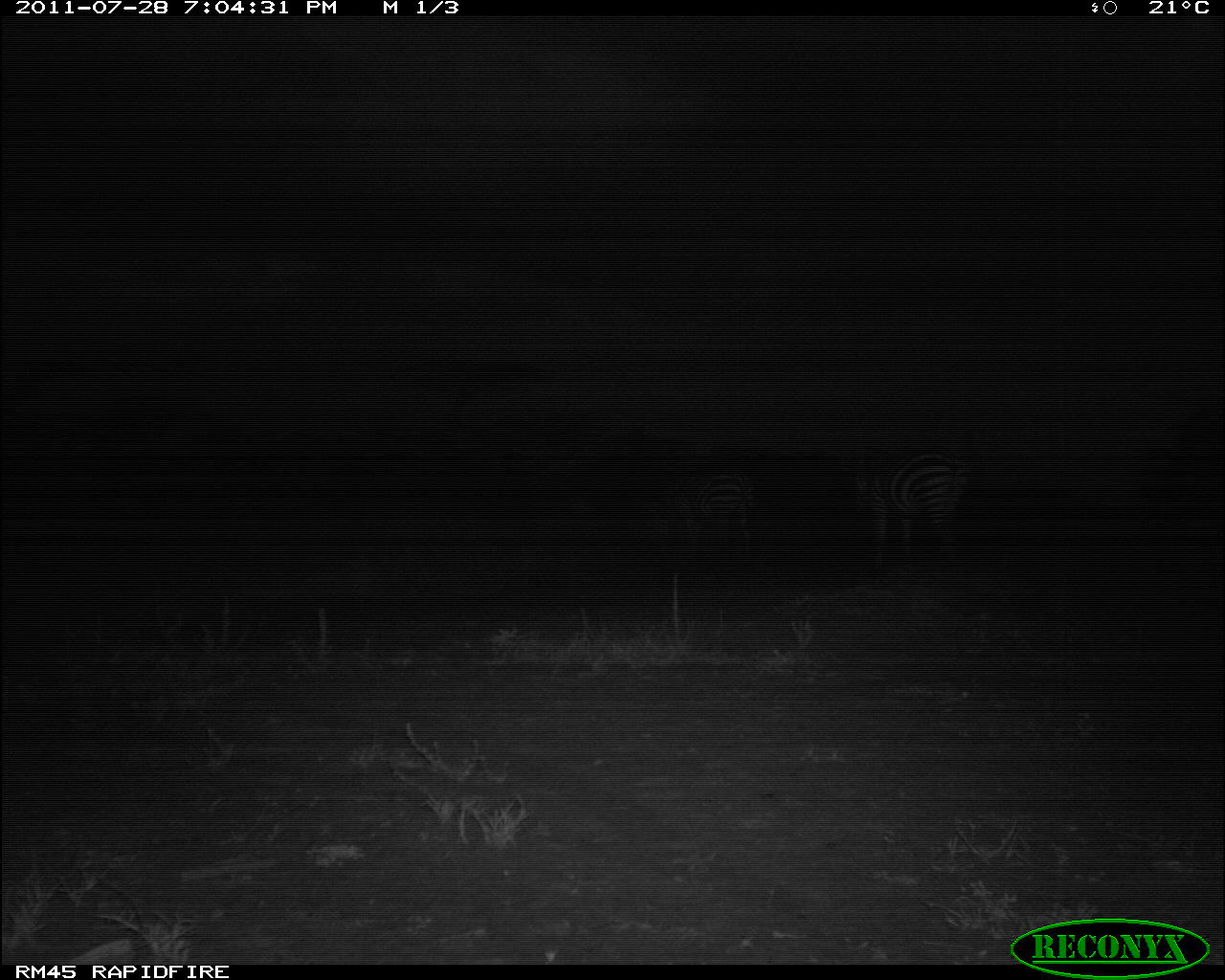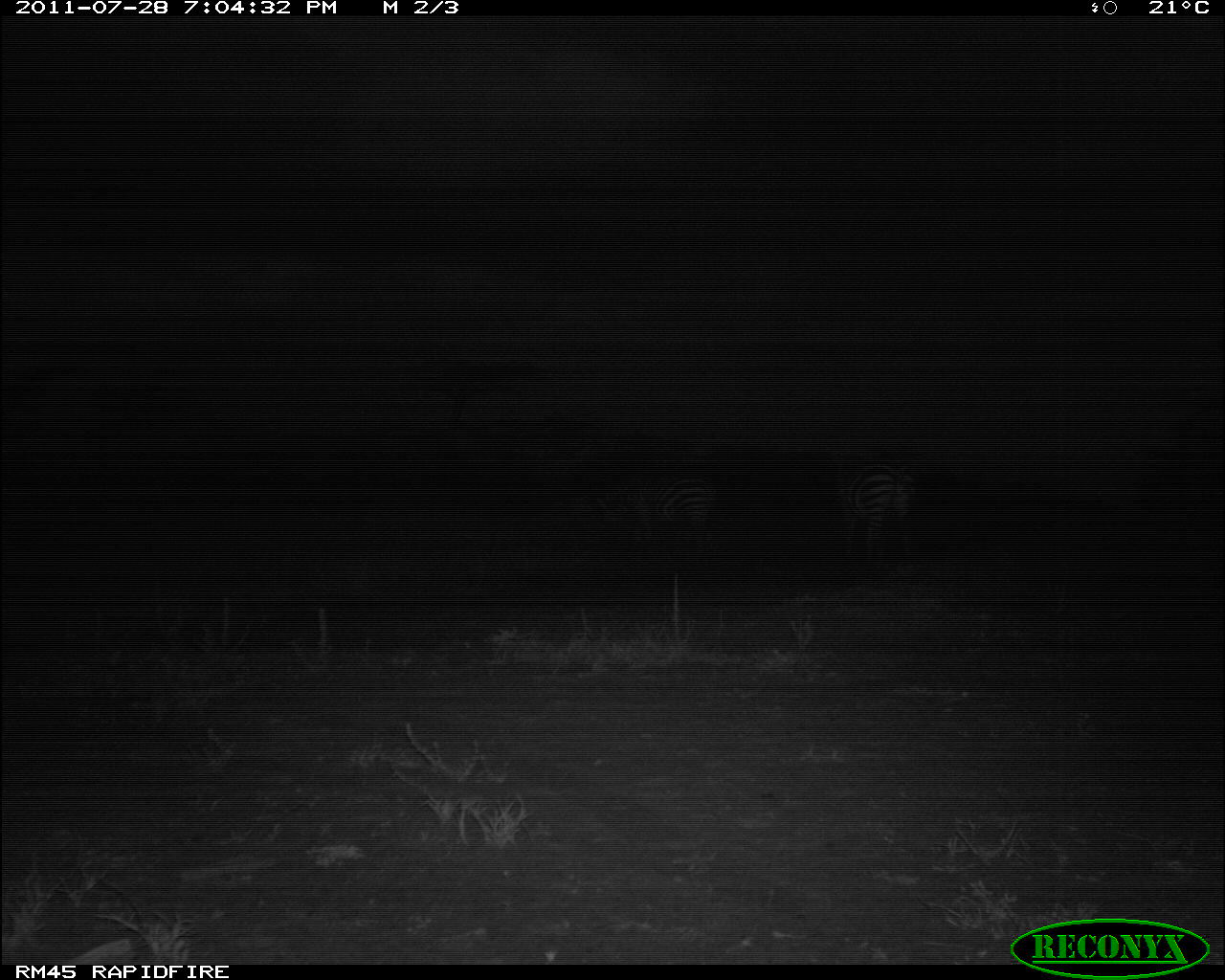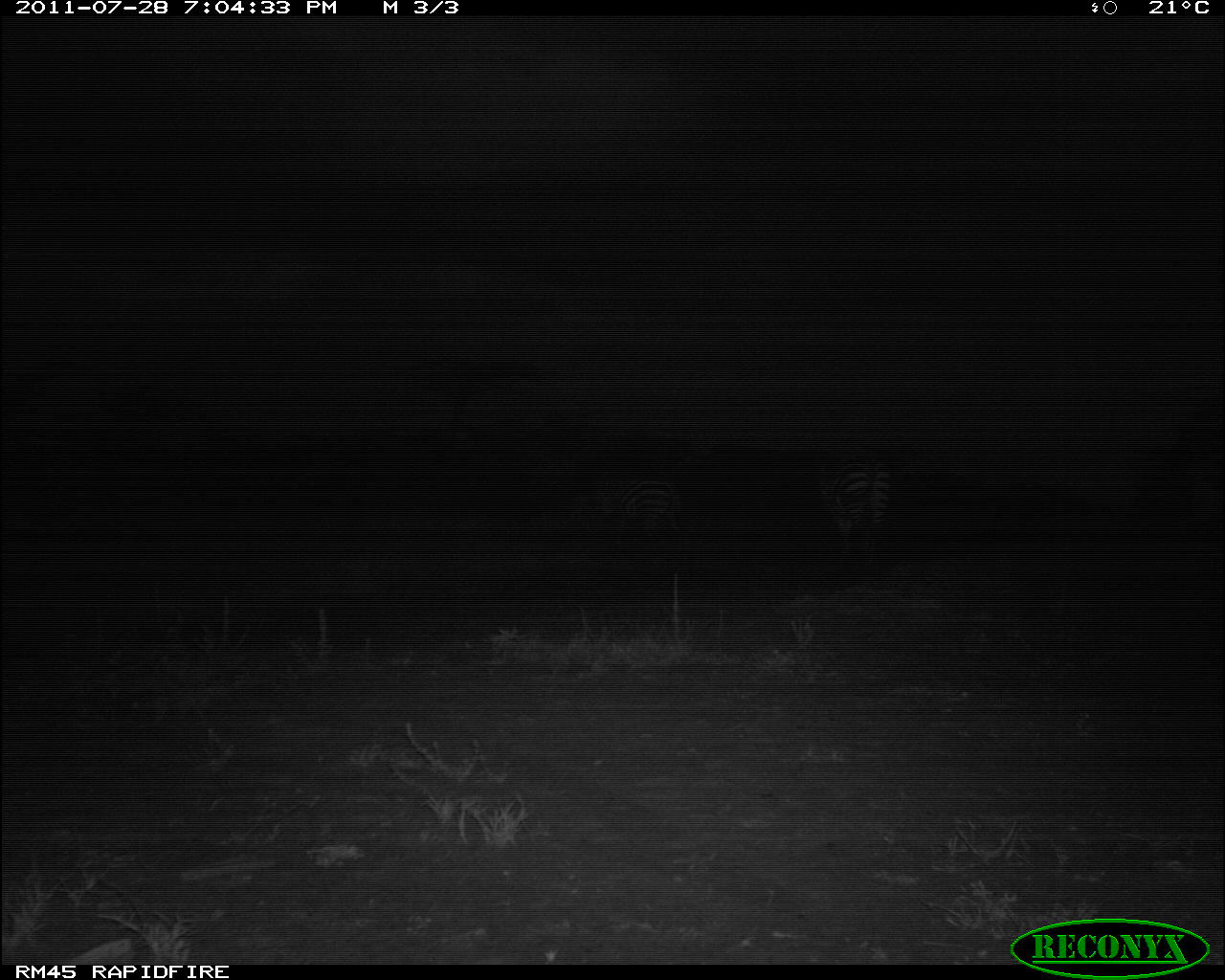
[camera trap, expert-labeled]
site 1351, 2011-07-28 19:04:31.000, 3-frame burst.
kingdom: Animalia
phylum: Chordata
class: Mammalia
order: Perissodactyla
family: Equidae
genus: Equus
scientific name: Equus quagga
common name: plains zebra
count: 2